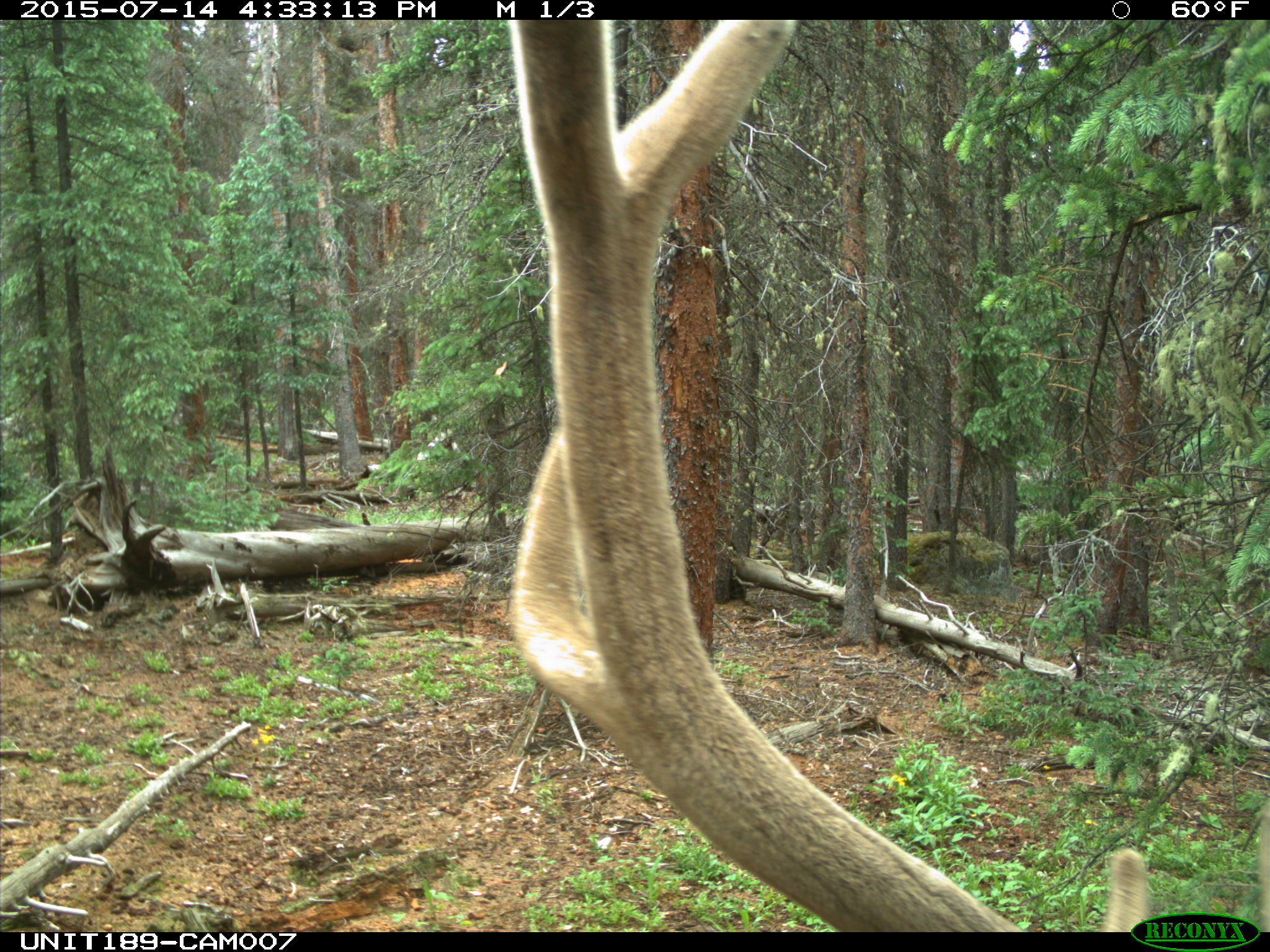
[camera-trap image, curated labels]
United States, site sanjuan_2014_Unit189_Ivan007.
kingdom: Animalia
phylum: Chordata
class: Mammalia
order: Artiodactyla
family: Cervidae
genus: Cervus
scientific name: Cervus elaphus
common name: red deer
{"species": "Cervus elaphus (red deer)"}